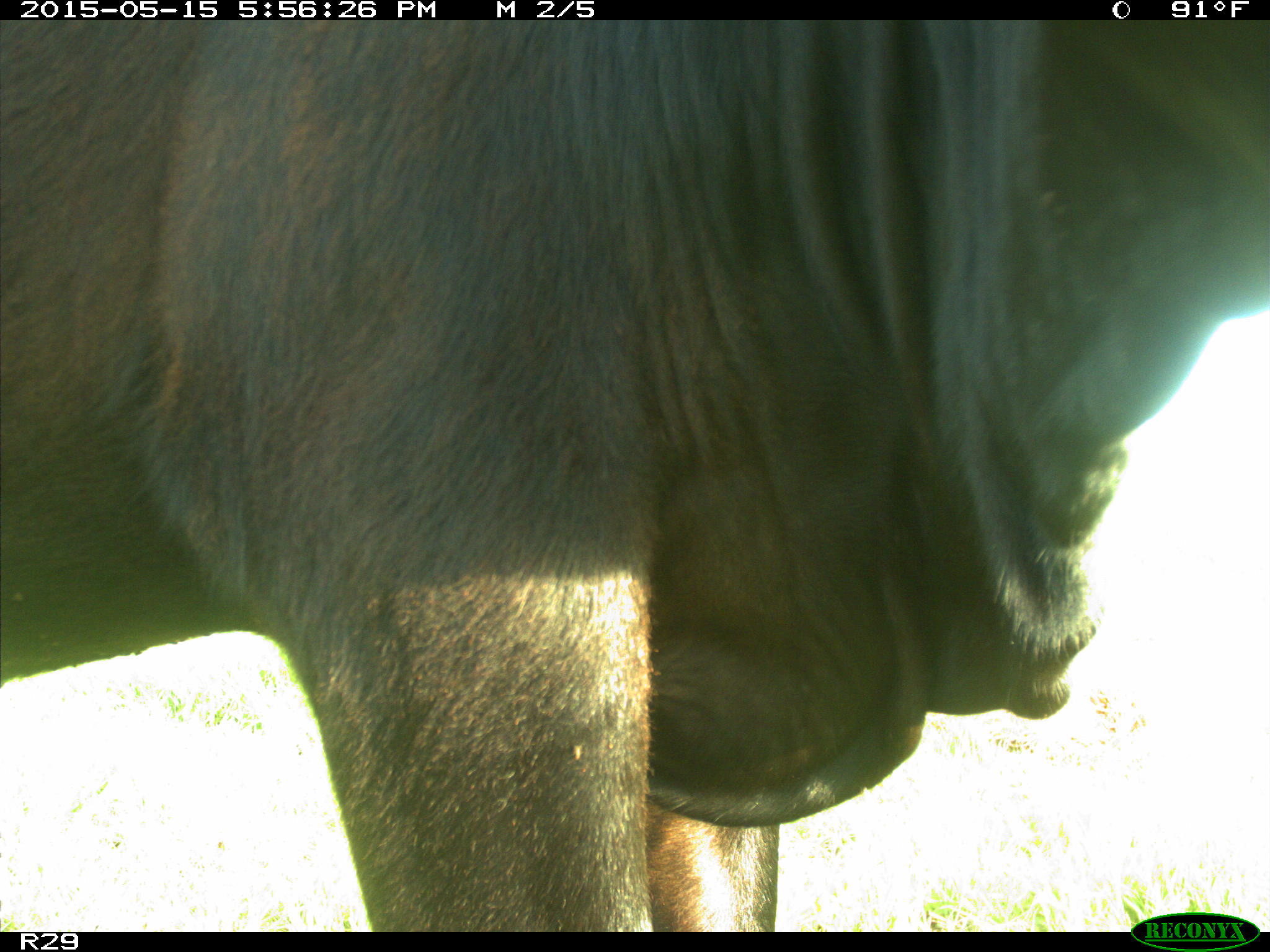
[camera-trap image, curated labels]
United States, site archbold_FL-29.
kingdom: Animalia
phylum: Chordata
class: Mammalia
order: Artiodactyla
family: Bovidae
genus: Bos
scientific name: Bos taurus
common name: domestic cow